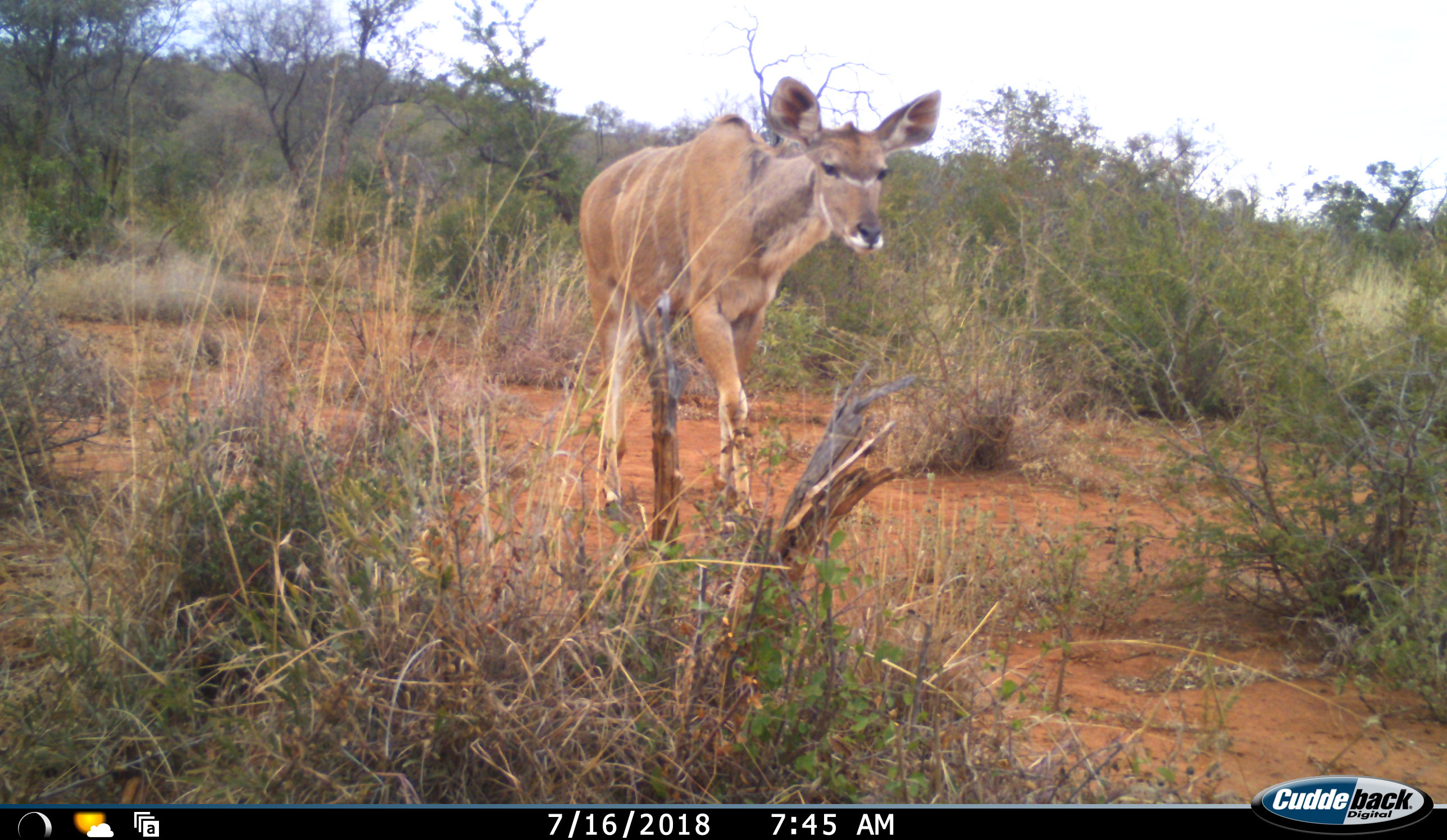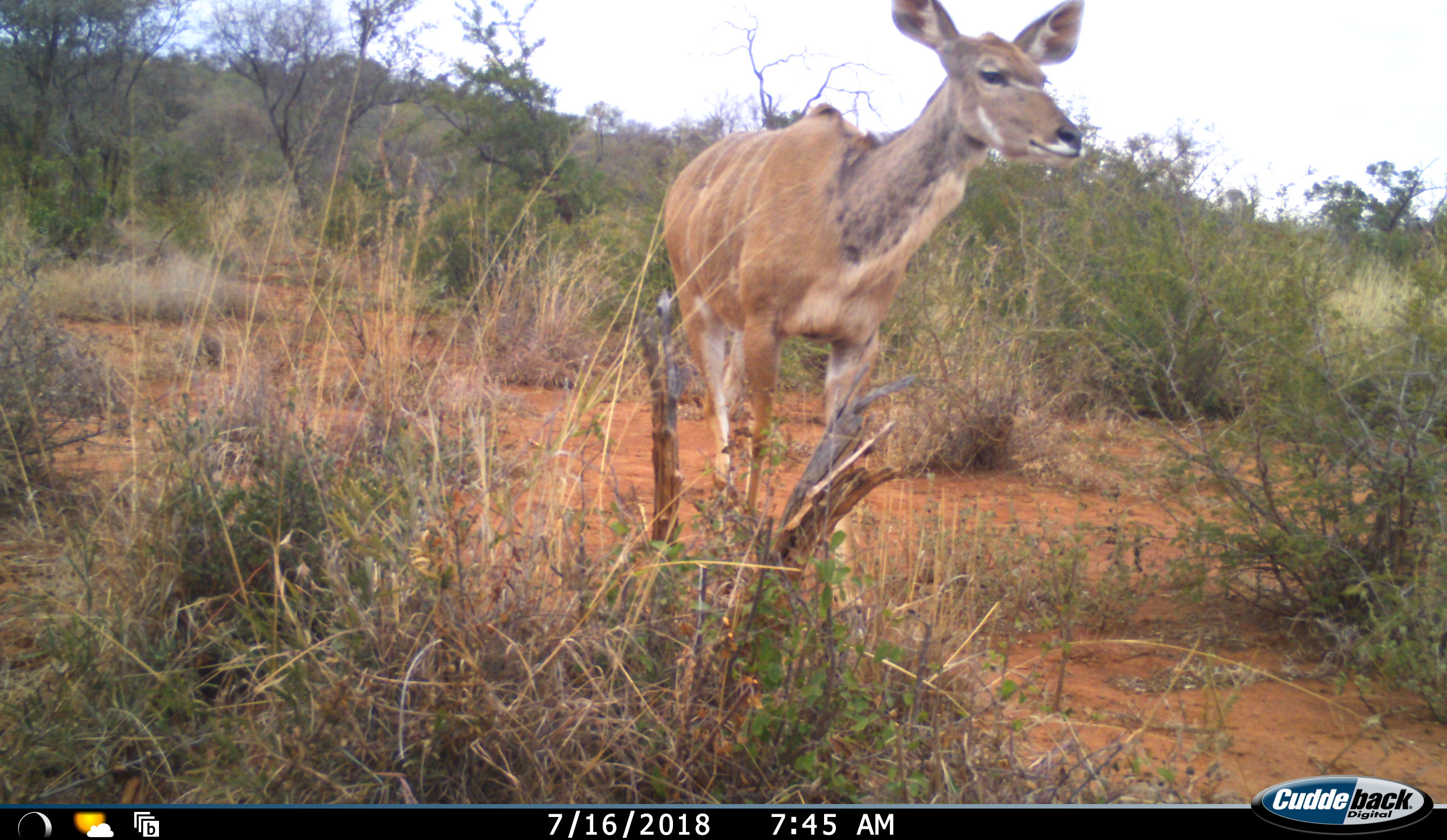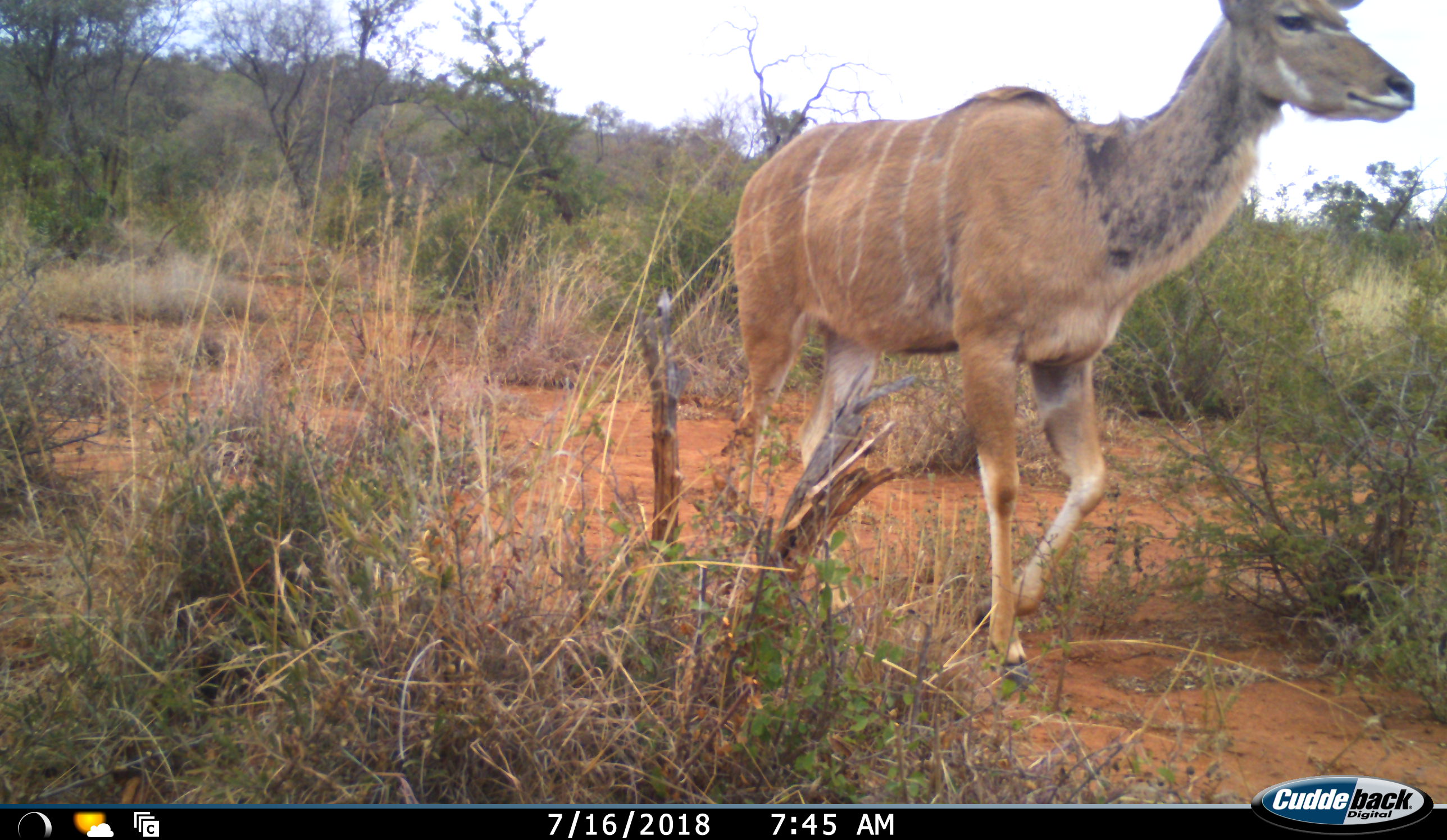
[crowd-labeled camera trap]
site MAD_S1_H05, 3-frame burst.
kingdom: Animalia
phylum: Chordata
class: Mammalia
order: Artiodactyla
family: Bovidae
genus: Tragelaphus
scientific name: Tragelaphus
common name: kudu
Kudu (Tragelaphus), count 1. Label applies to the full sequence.